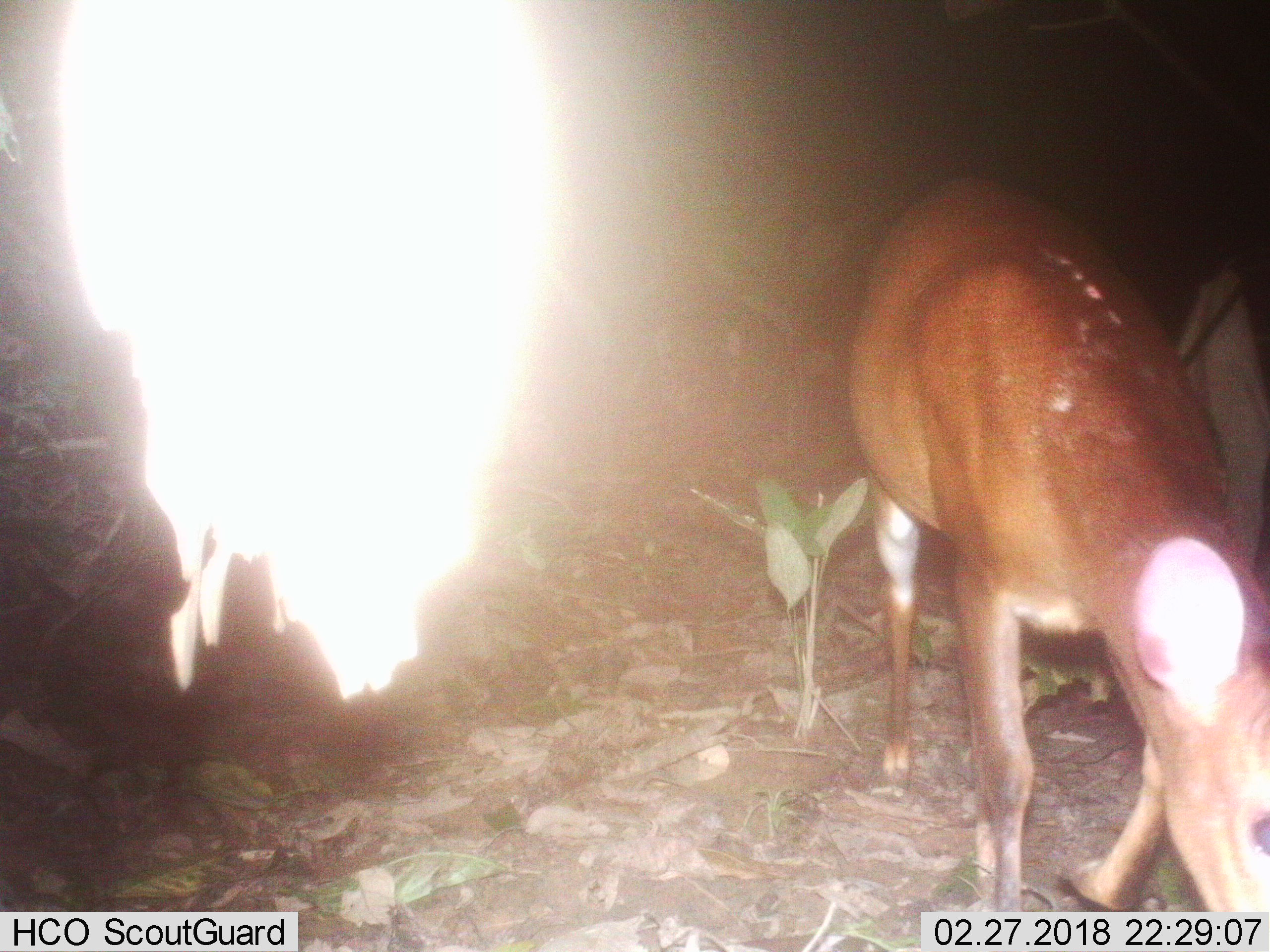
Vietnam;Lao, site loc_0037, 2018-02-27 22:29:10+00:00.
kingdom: Animalia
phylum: Chordata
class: Mammalia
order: Artiodactyla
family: Cervidae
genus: Muntiacus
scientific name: Muntiacus vuquangensis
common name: large-antlered muntjac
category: large antlered muntjac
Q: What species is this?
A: Large antlered muntjac (large-antlered muntjac) (Muntiacus vuquangensis).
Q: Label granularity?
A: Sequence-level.